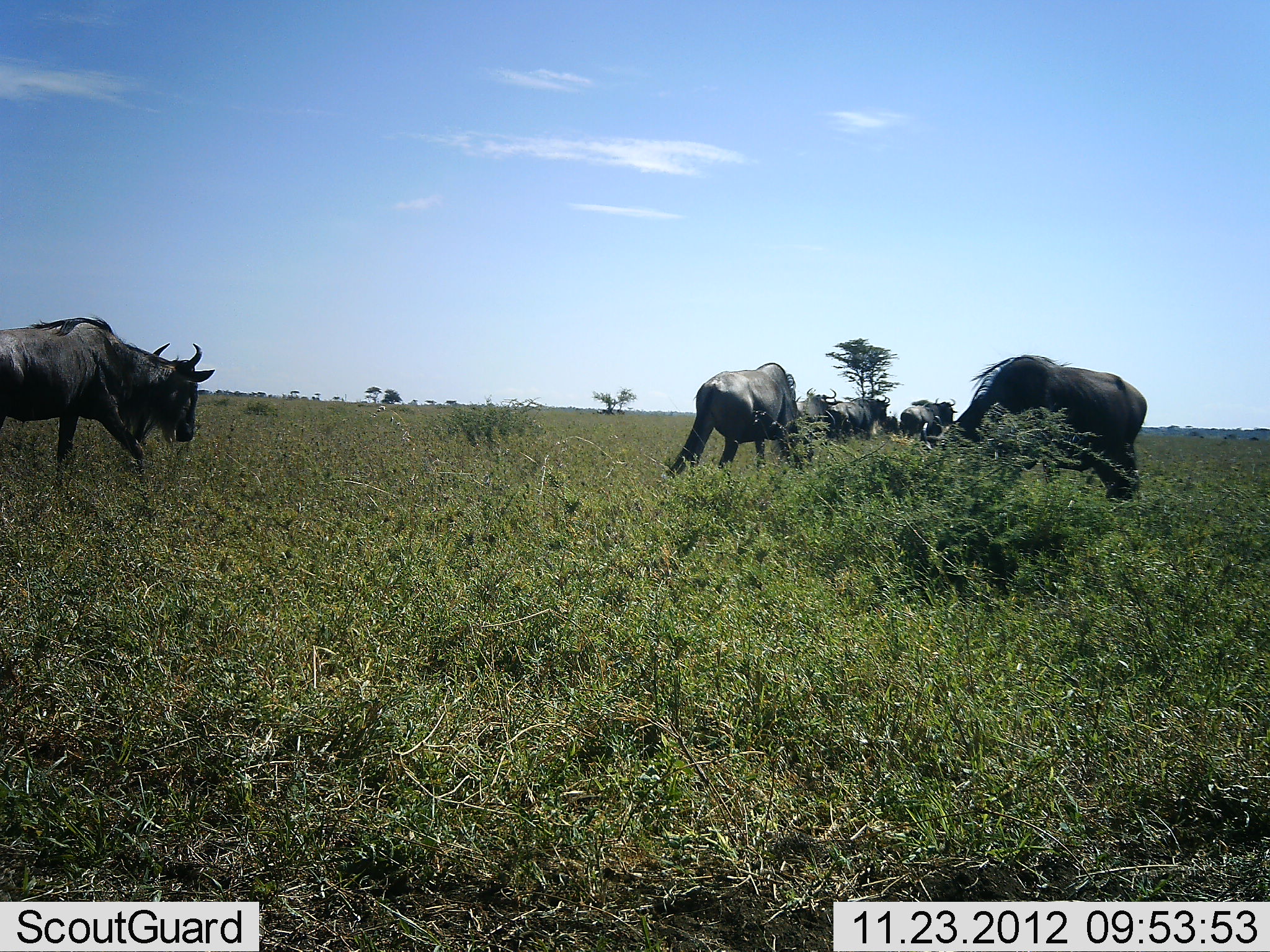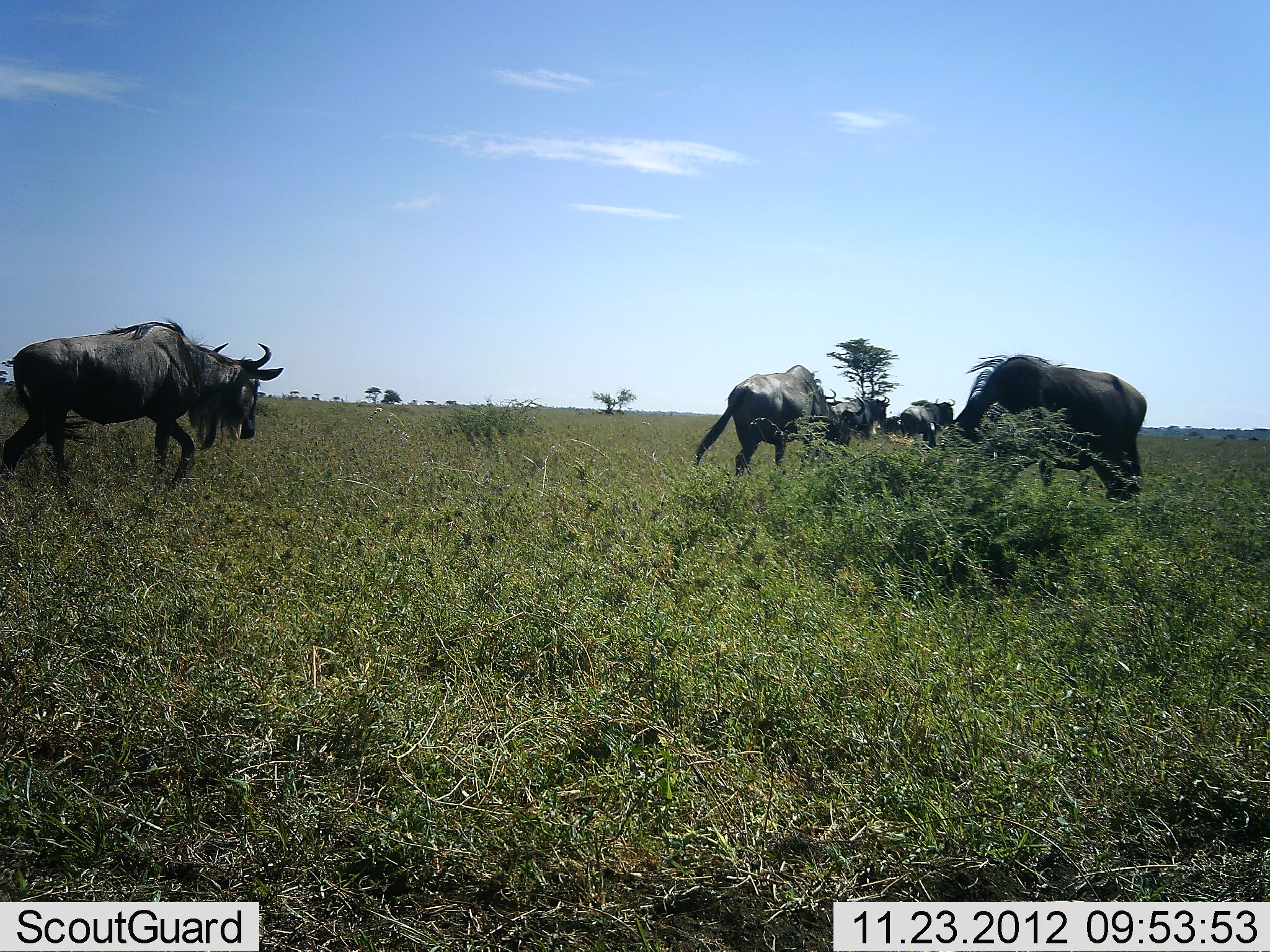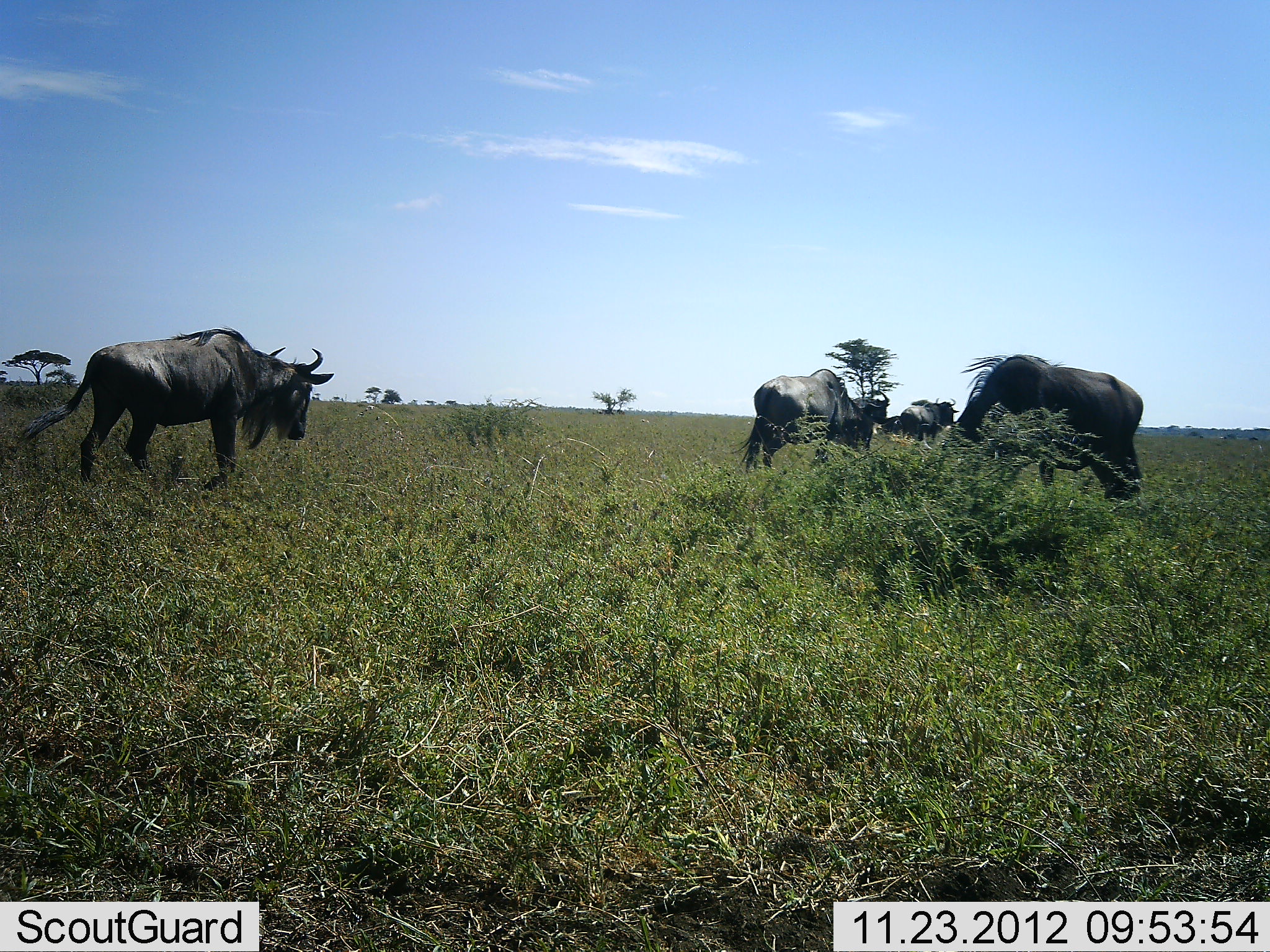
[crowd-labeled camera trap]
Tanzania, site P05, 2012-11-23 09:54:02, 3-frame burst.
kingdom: Animalia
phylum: Chordata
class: Mammalia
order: Artiodactyla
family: Bovidae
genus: Connochaetes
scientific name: Connochaetes taurinus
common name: blue wildebeest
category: wildebeest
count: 7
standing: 40%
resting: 0%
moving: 80%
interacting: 0%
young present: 0%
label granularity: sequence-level